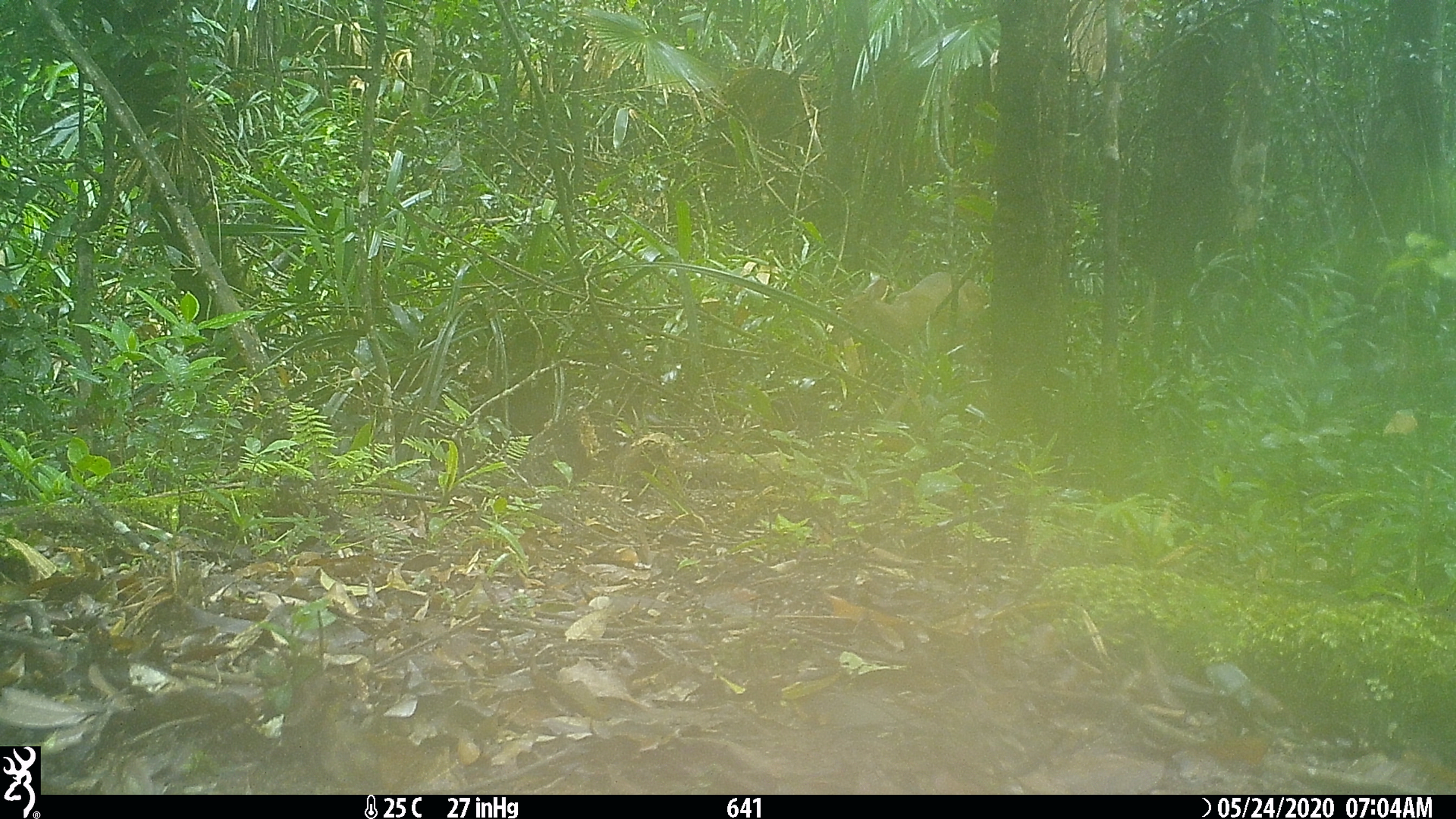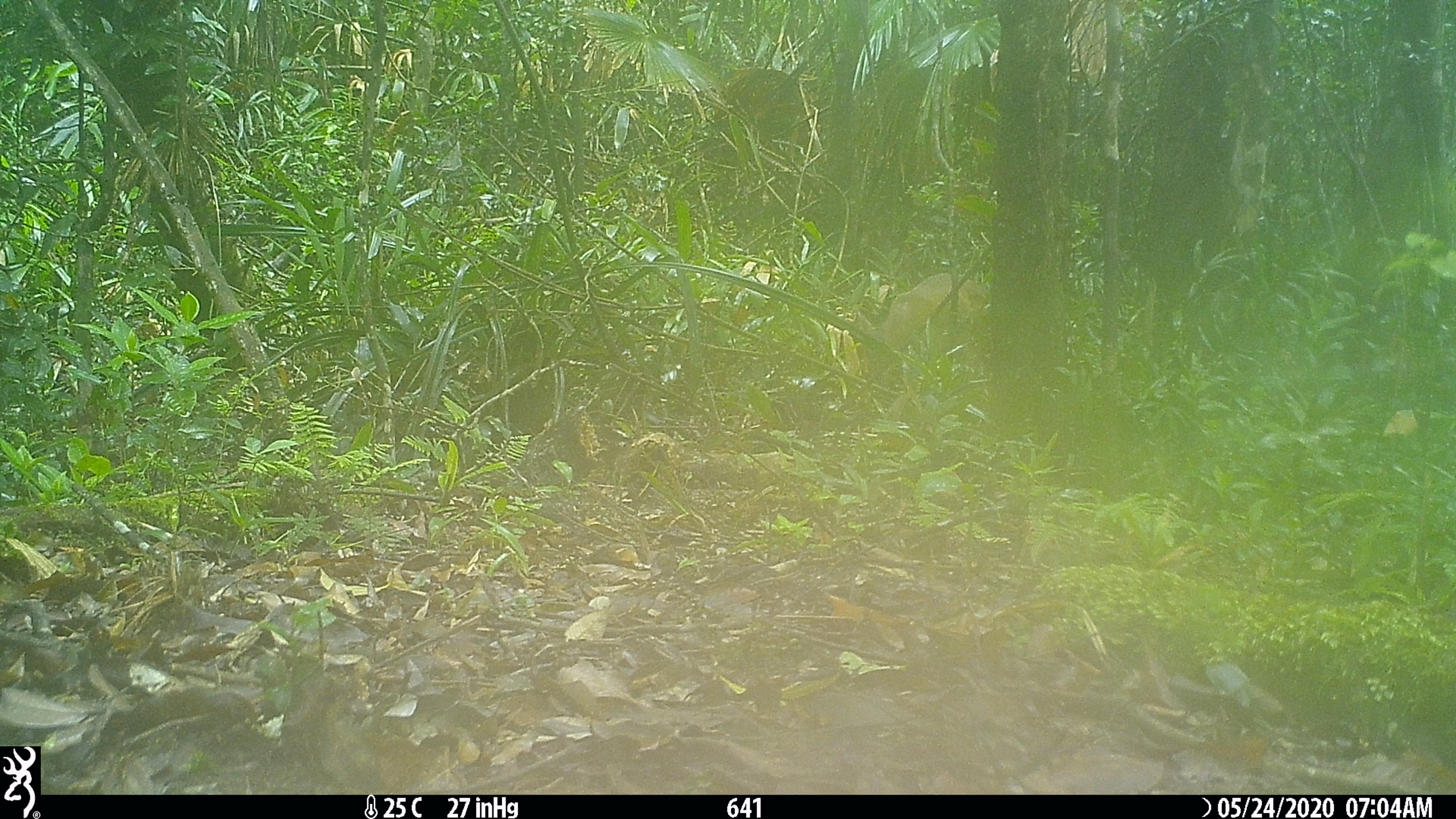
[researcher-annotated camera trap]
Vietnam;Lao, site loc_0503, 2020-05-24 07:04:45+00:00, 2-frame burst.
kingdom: Animalia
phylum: Chordata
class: Mammalia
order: Artiodactyla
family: Cervidae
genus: Muntiacus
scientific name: Muntiacus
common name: muntjacs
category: unidentified muntjac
Unidentified muntjac (muntjacs) (Muntiacus). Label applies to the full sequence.